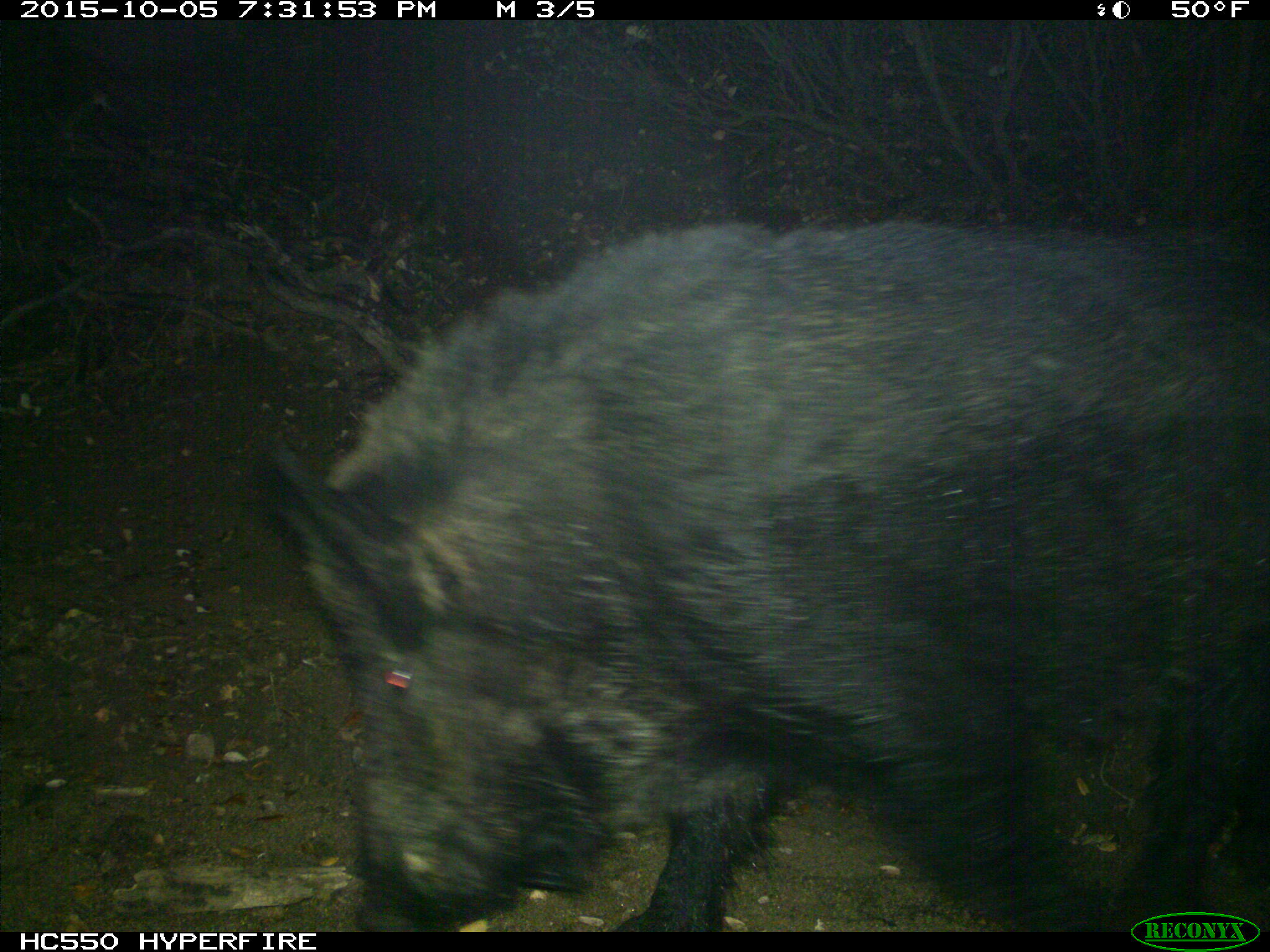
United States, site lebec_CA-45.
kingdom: Animalia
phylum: Chordata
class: Mammalia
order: Artiodactyla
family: Suidae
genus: Sus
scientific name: Sus scrofa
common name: wild boar